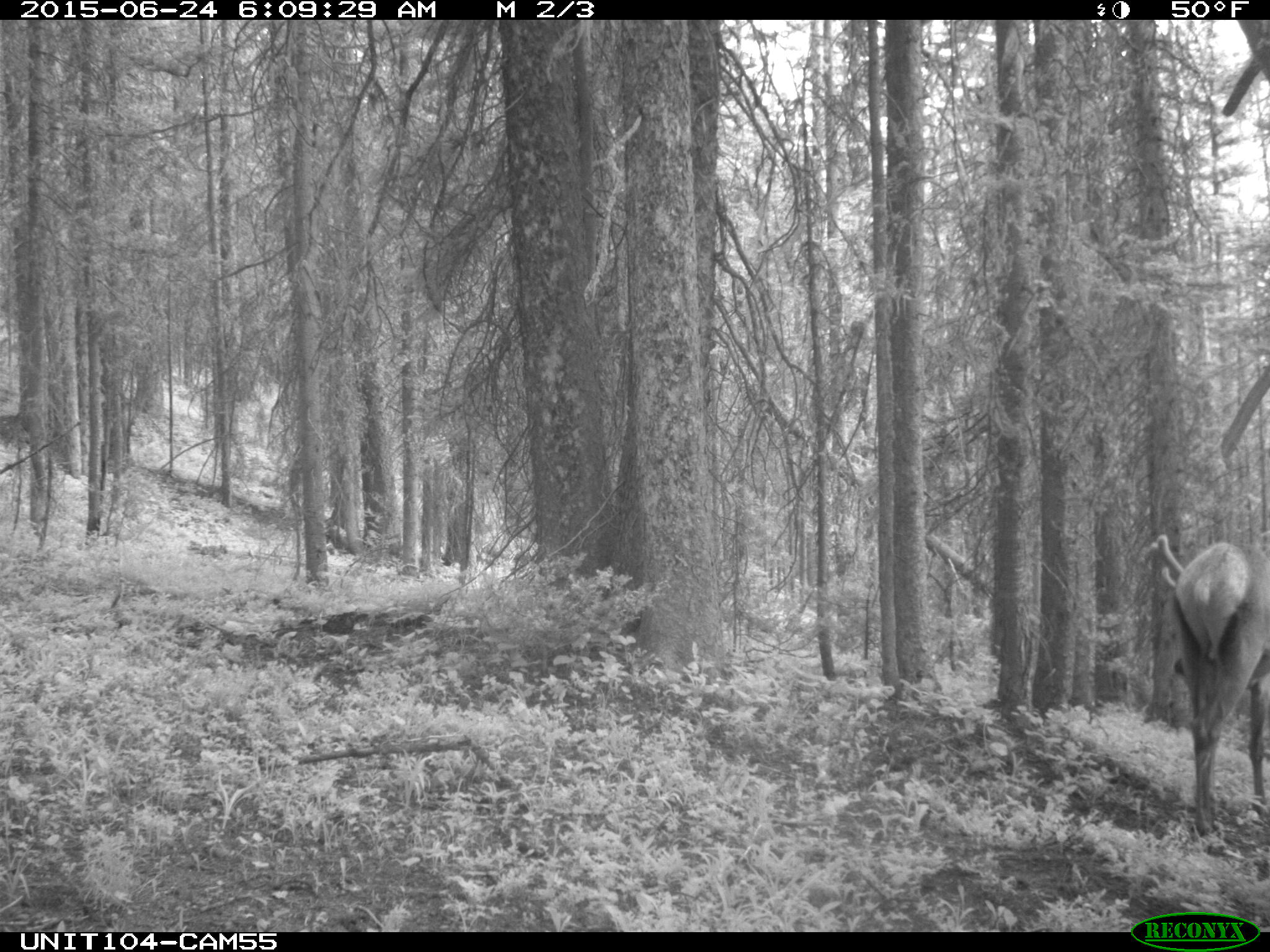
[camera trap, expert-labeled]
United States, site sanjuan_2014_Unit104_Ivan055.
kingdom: Animalia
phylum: Chordata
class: Mammalia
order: Artiodactyla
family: Cervidae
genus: Cervus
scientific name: Cervus elaphus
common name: red deer